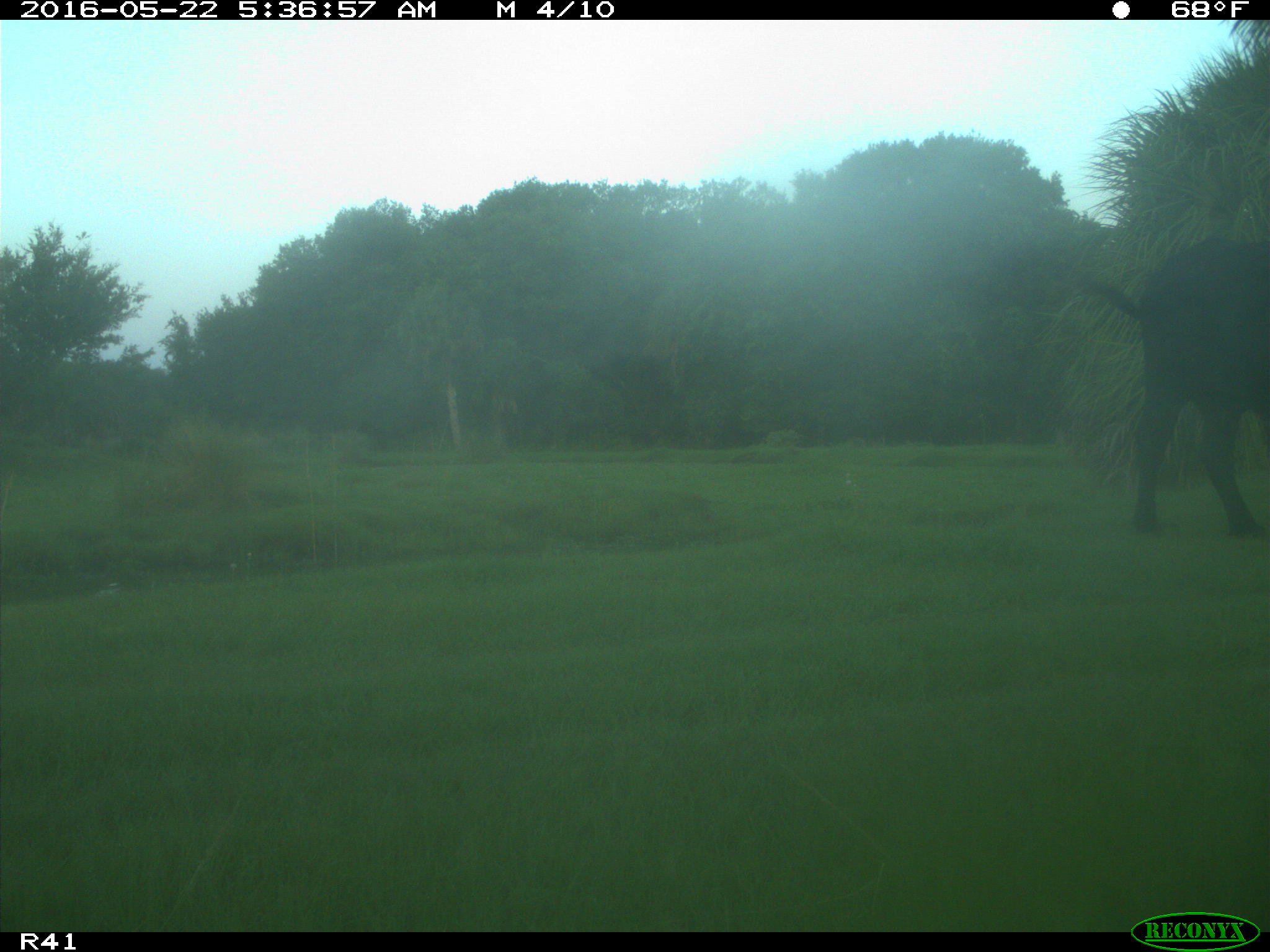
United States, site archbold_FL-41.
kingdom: Animalia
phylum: Chordata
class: Mammalia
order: Artiodactyla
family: Bovidae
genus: Bos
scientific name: Bos taurus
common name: domestic cow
Bos taurus (domestic cow).